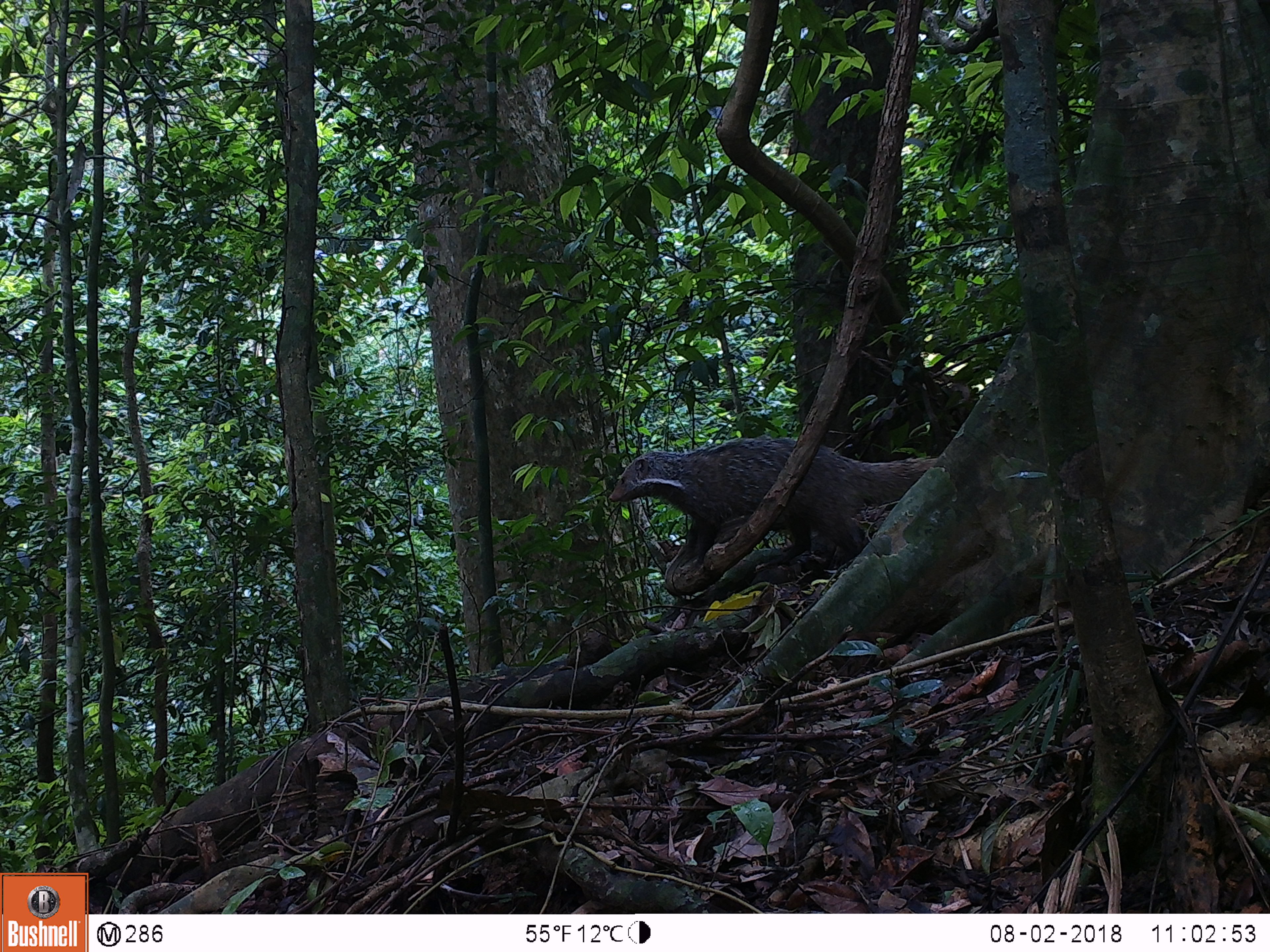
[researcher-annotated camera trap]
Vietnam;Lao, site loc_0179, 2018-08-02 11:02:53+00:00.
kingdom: Animalia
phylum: Chordata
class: Mammalia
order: Carnivora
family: Herpestidae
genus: Urva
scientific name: Urva urva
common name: crab-eating mongoose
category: crab eating mongoose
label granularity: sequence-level